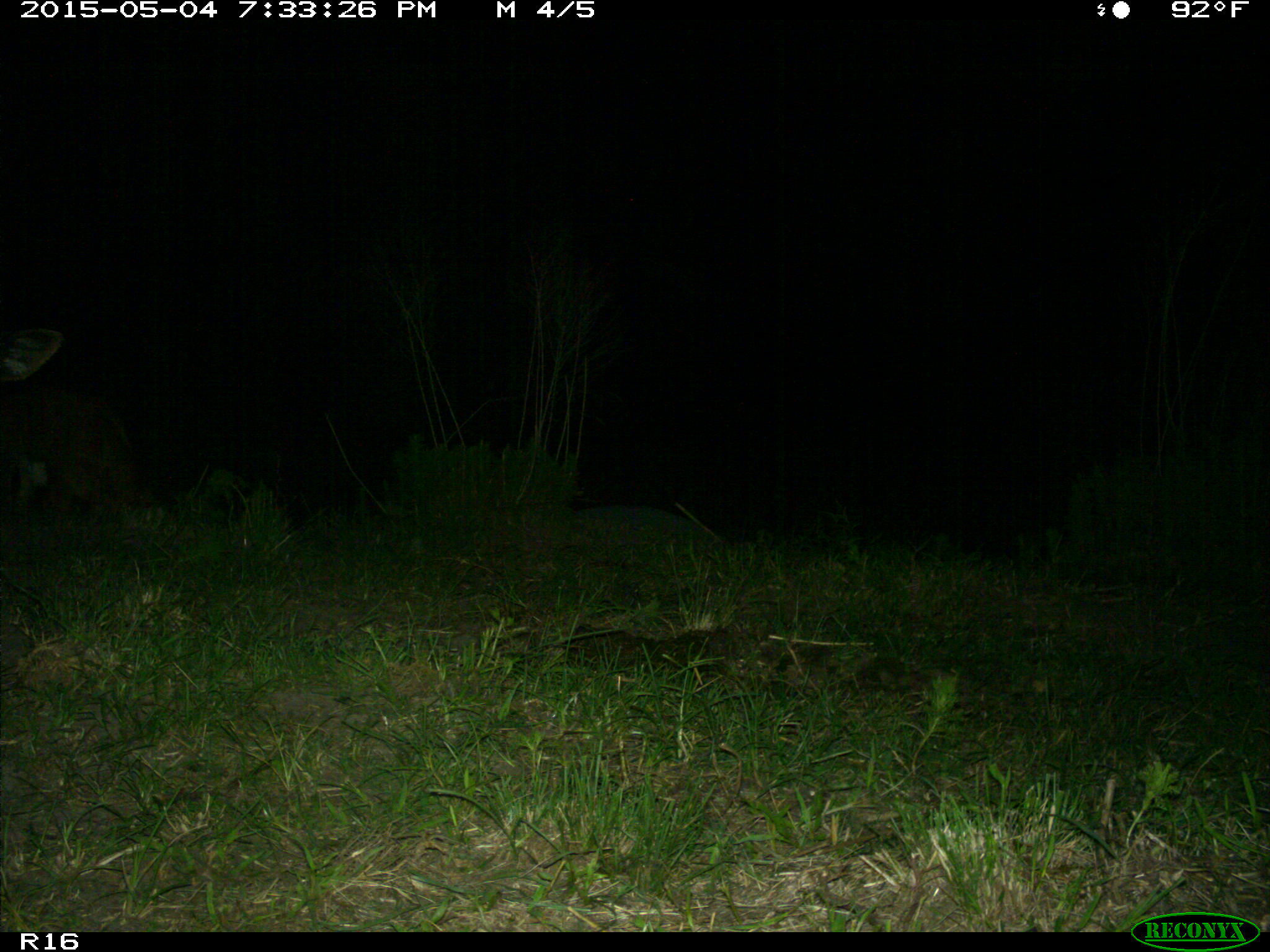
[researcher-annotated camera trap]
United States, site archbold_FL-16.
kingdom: Animalia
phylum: Chordata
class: Mammalia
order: Artiodactyla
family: Bovidae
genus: Bos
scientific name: Bos taurus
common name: domestic cow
Bos taurus (domestic cow).